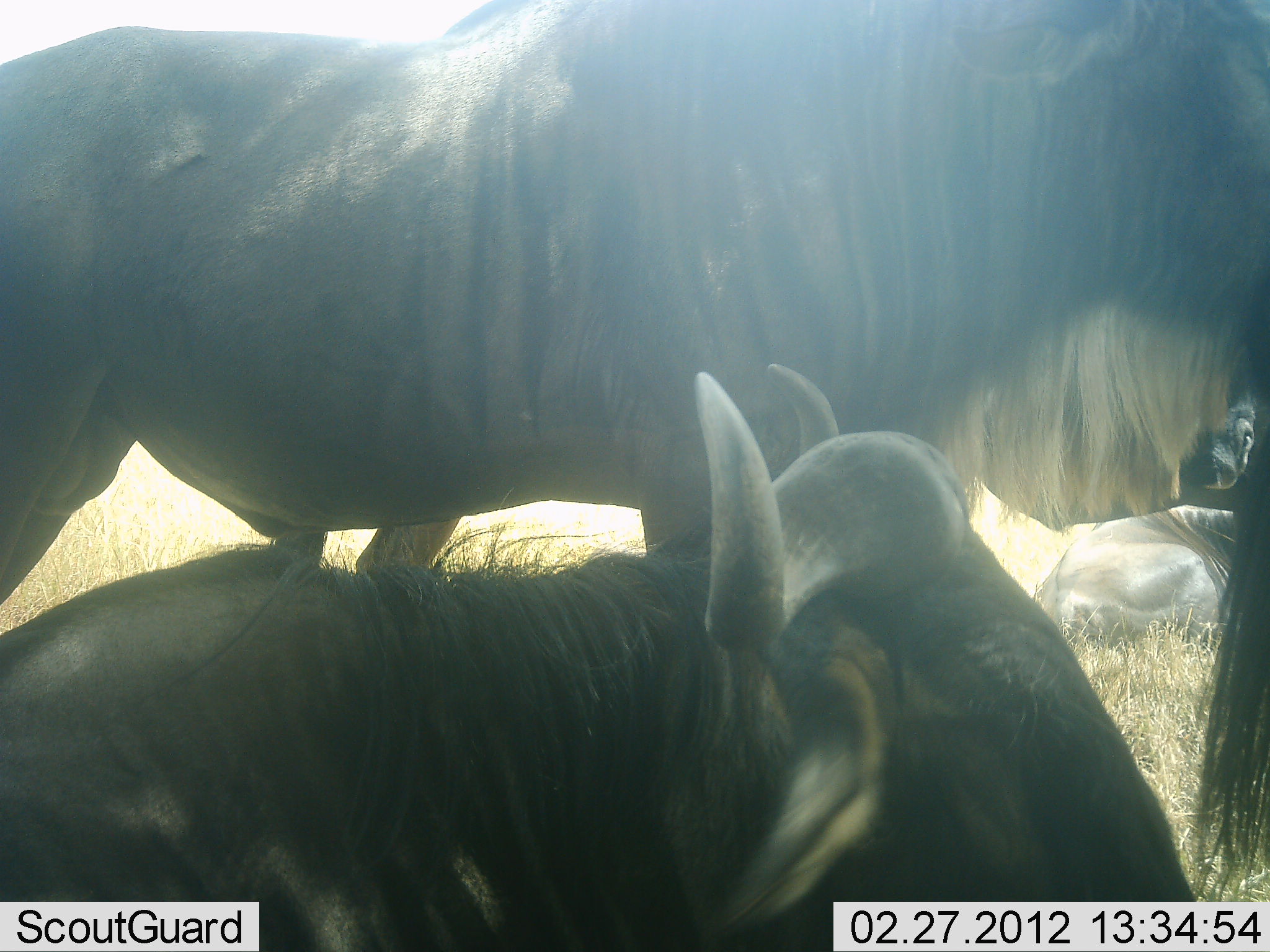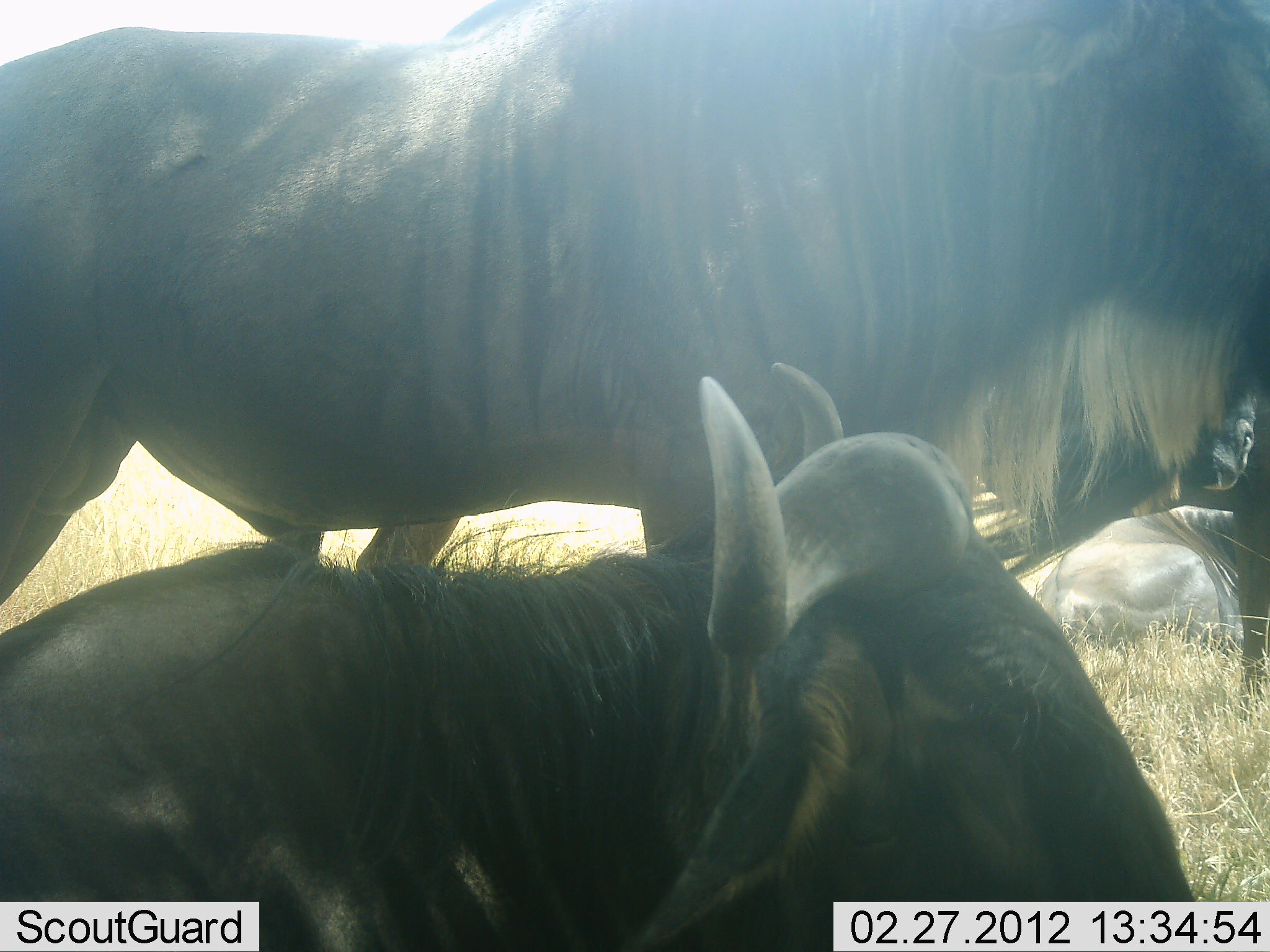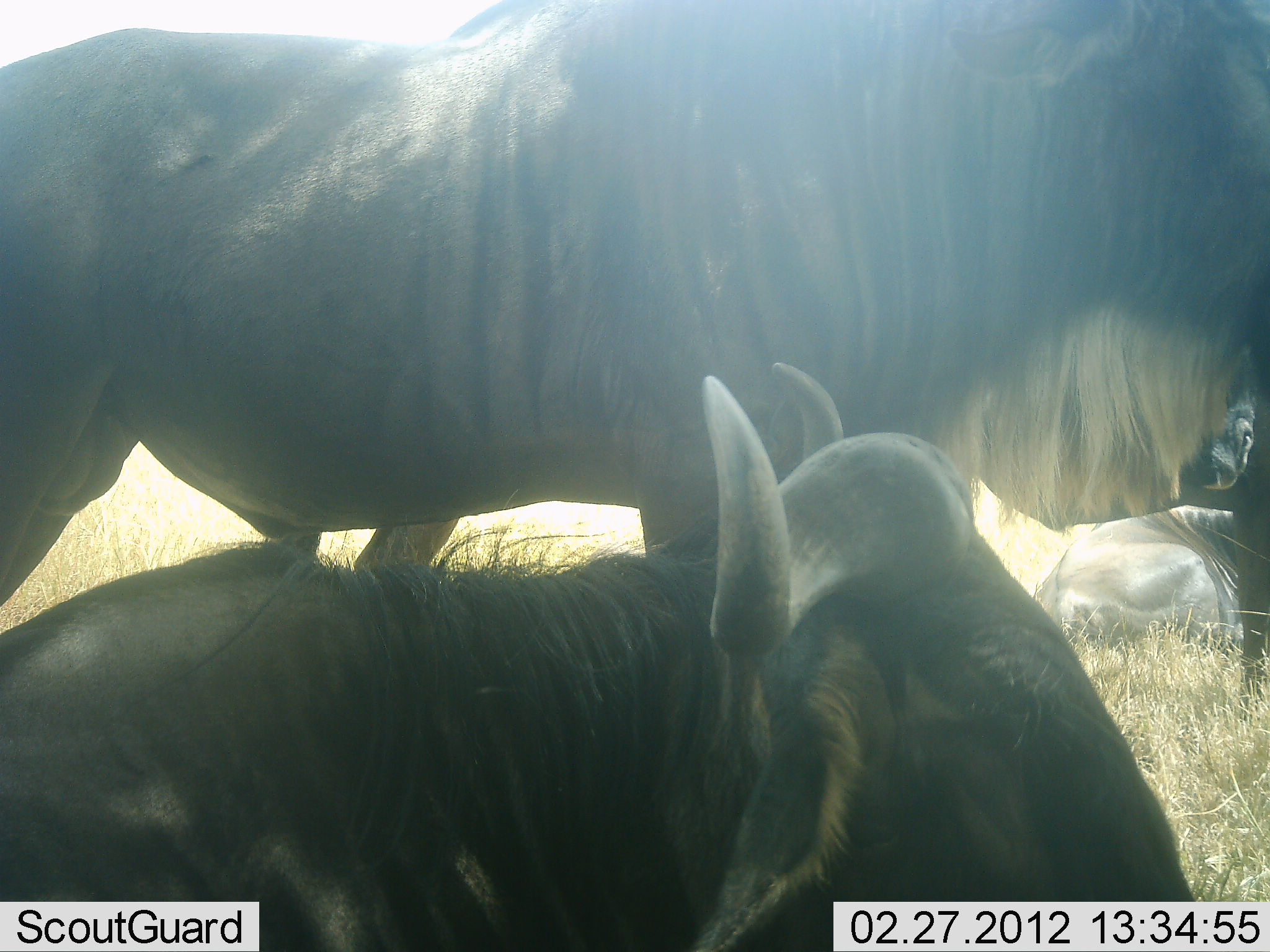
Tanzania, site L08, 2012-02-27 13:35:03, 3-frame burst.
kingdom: Animalia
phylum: Chordata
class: Mammalia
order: Artiodactyla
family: Bovidae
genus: Connochaetes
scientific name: Connochaetes taurinus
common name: blue wildebeest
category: wildebeest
Wildebeest (blue wildebeest) (Connochaetes taurinus), count 3. Behavior (volunteer vote fractions): standing 76%, resting 100%, moving 0%, interacting 5%. Young present (vote fraction): 0%. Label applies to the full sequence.